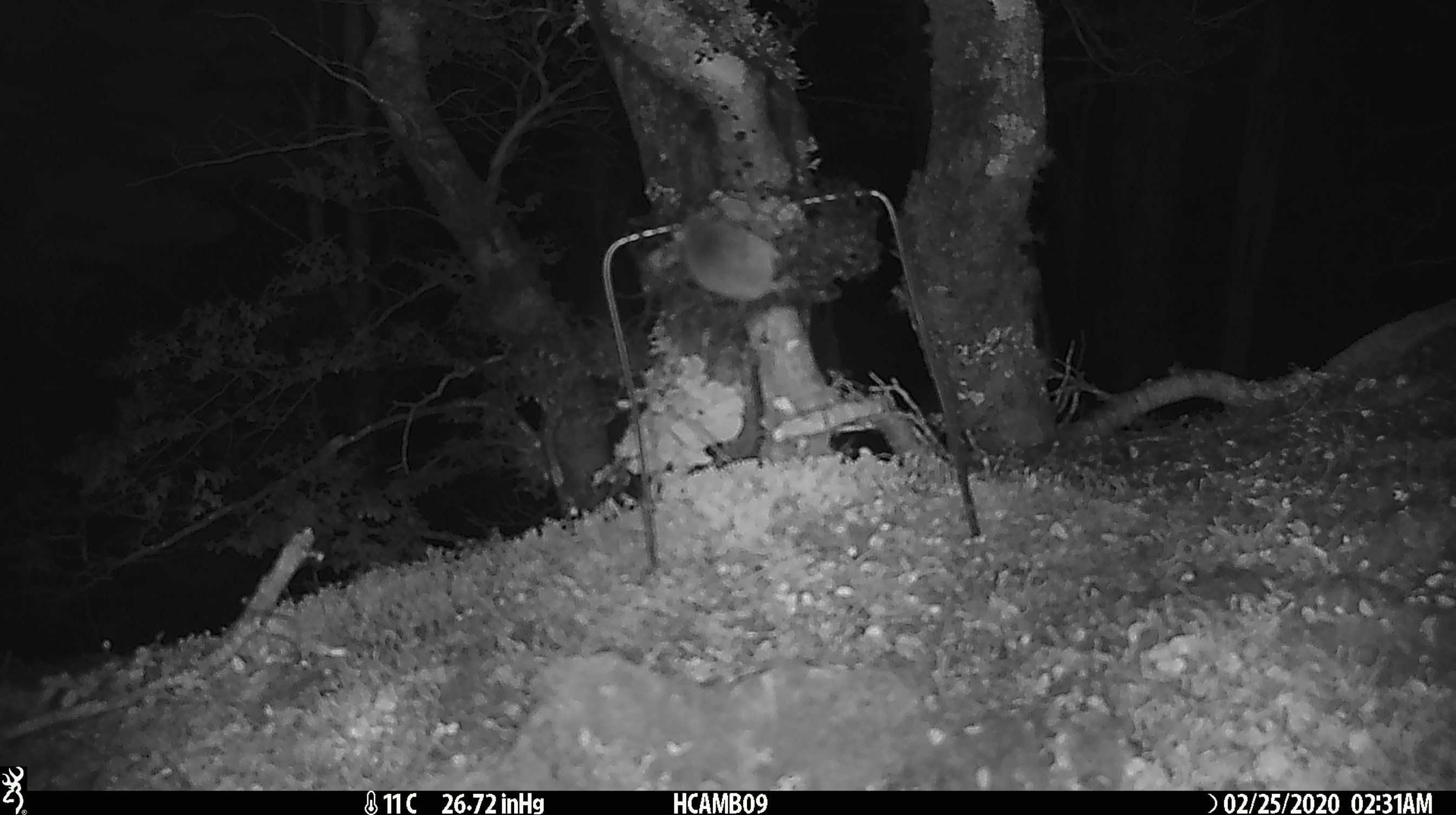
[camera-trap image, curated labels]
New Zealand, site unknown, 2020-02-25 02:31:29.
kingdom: Animalia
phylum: Chordata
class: Mammalia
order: Rodentia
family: Muridae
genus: Mus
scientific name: Mus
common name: mouse